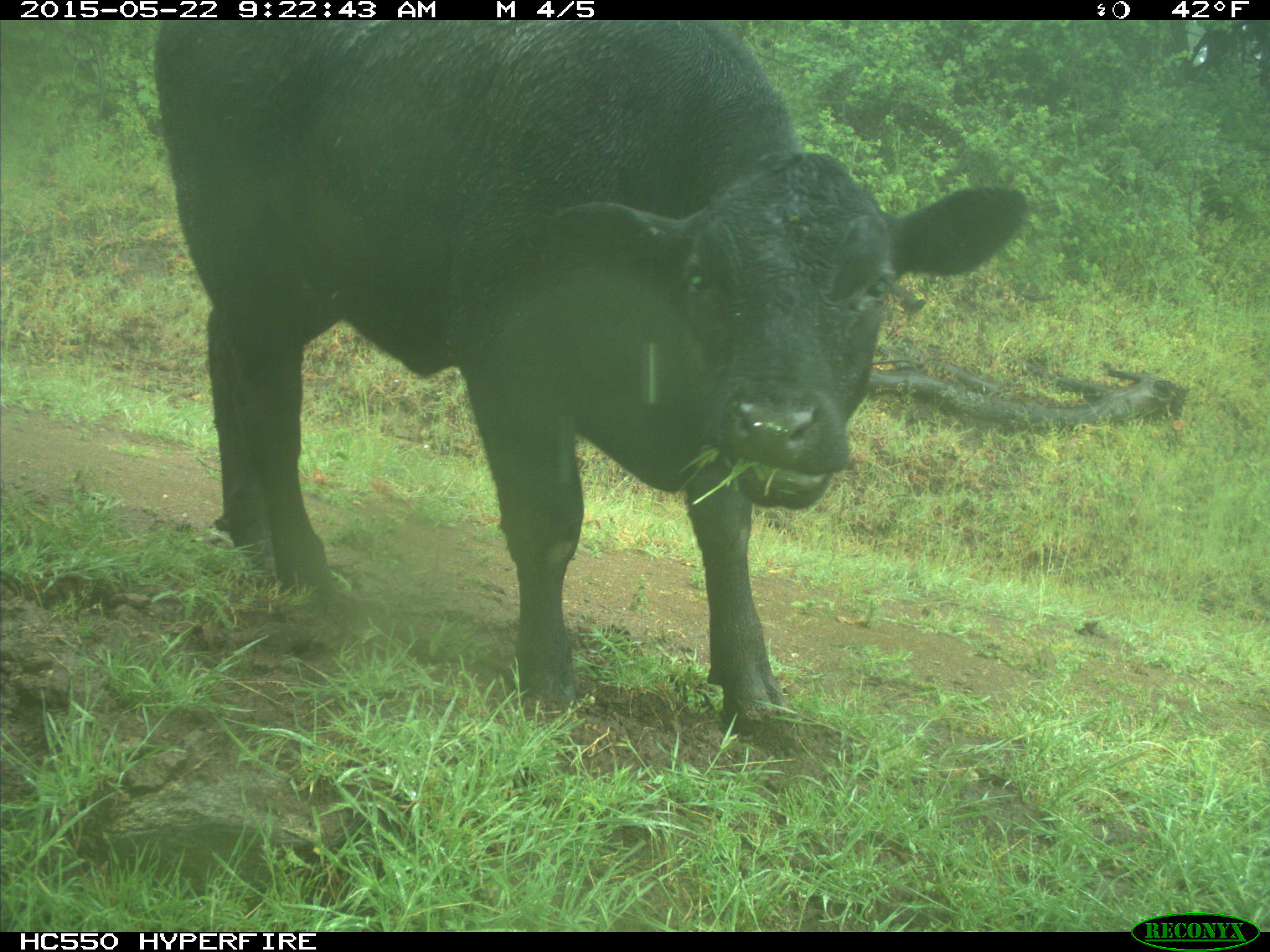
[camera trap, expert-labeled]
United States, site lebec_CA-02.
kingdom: Animalia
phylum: Chordata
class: Mammalia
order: Artiodactyla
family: Bovidae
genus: Bos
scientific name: Bos taurus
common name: domestic cow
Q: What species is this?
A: Bos taurus (domestic cow).